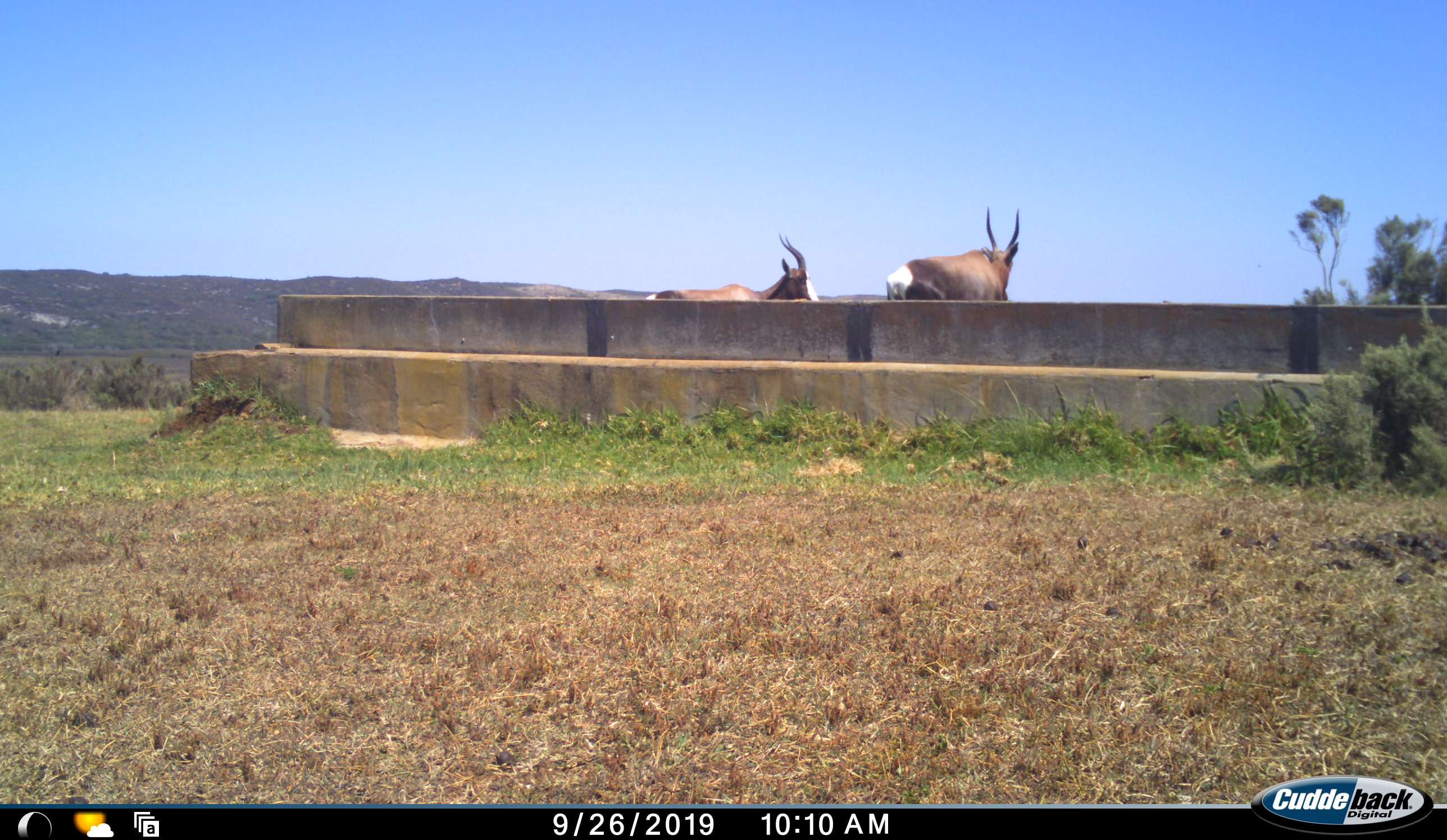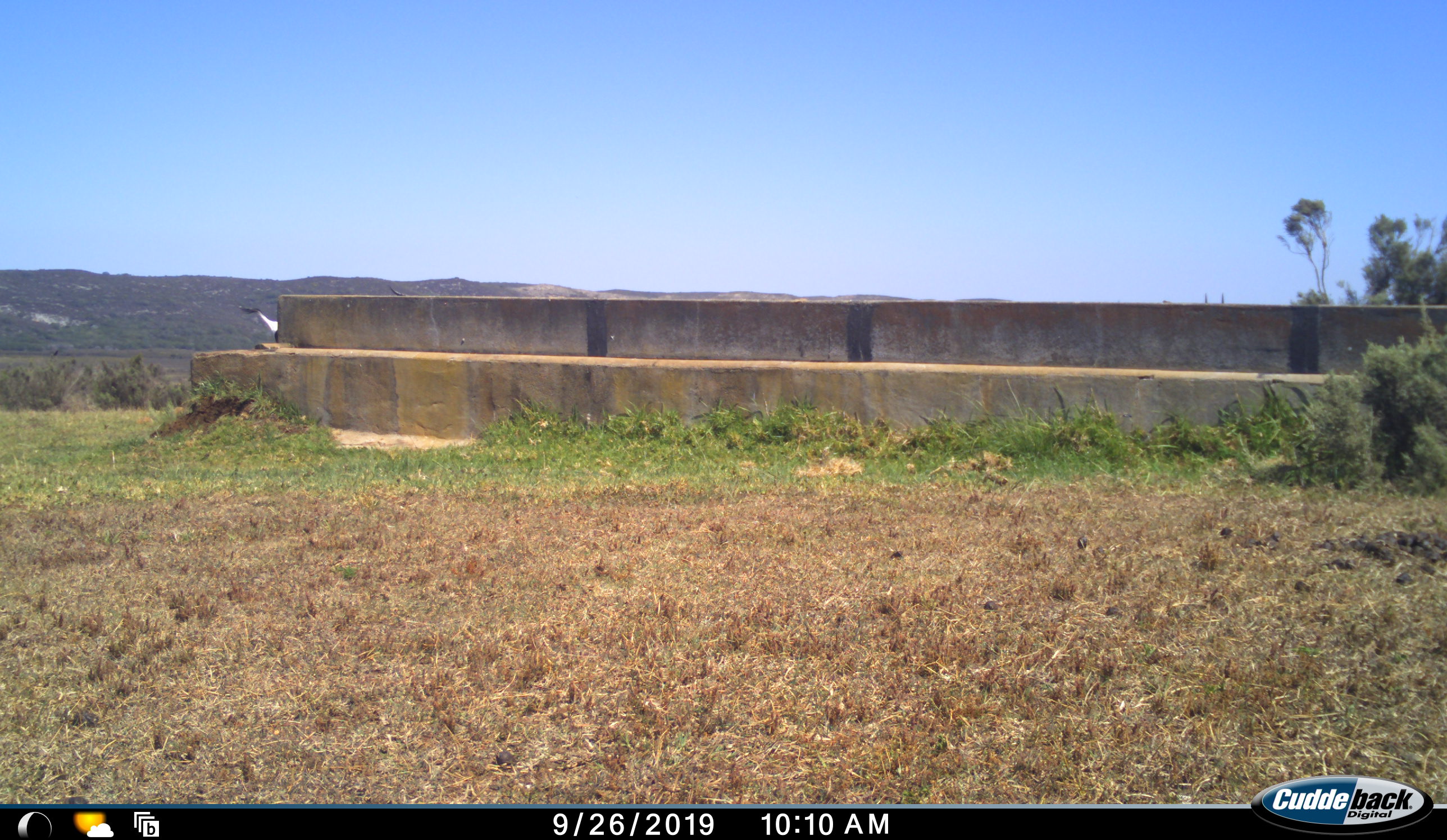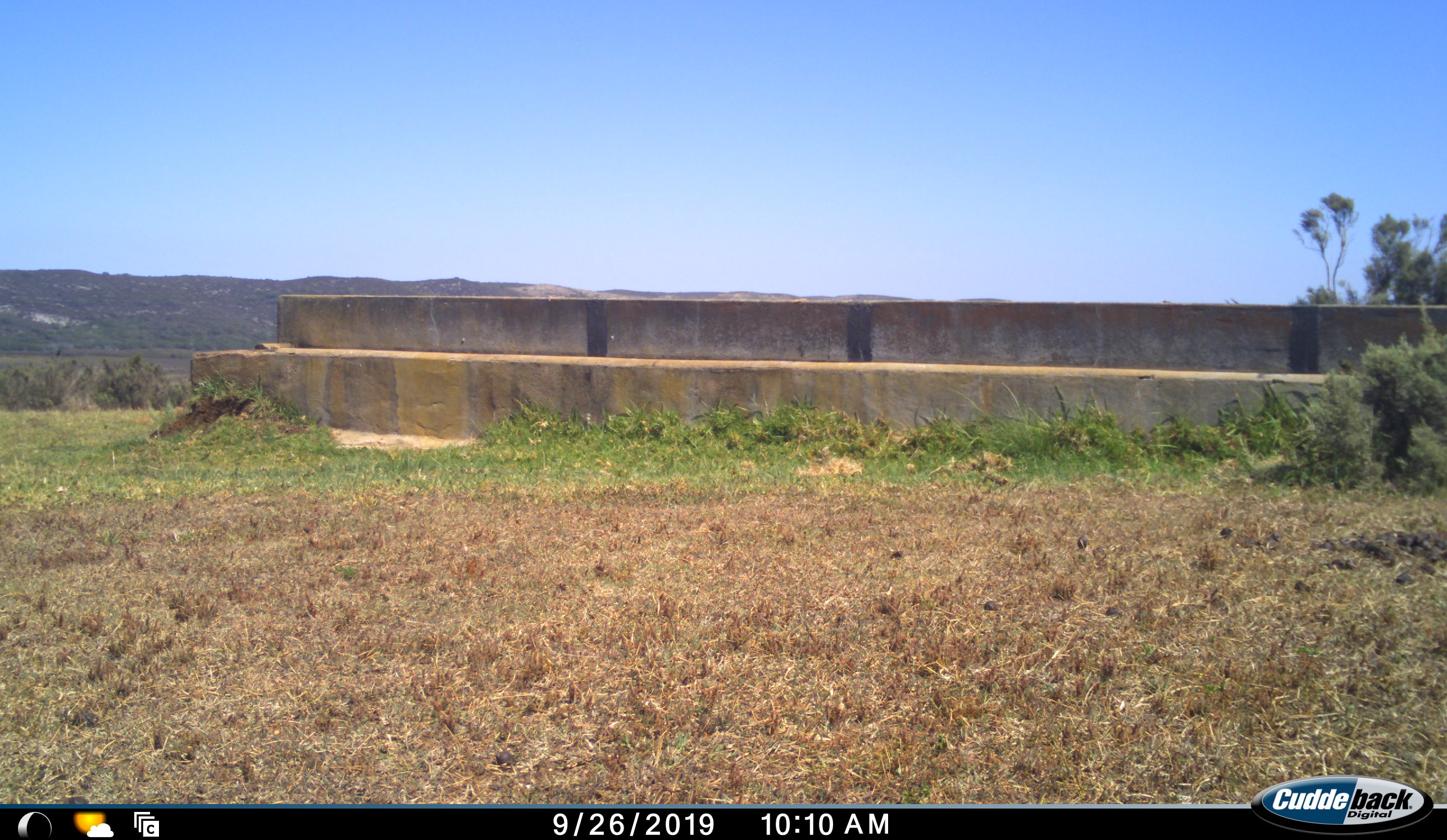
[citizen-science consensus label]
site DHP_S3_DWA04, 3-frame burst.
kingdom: Animalia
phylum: Chordata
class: Mammalia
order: Artiodactyla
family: Bovidae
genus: Damaliscus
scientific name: Damaliscus pygargus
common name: bontebok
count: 2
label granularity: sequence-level